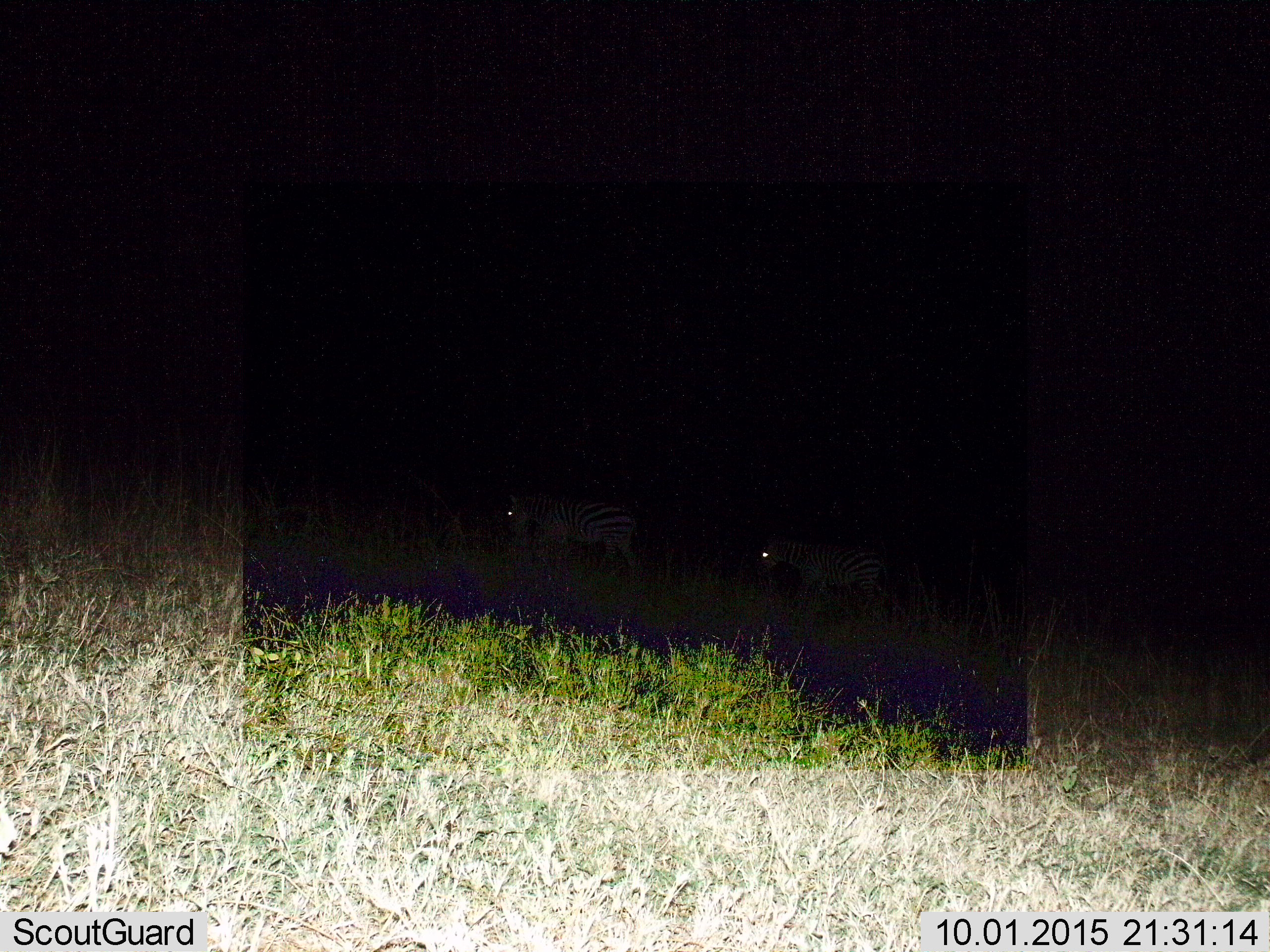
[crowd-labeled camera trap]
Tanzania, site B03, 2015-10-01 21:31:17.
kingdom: Animalia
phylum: Chordata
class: Mammalia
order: Perissodactyla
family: Equidae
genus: Equus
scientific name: Equus quagga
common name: plains zebra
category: zebra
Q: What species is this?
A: Zebra (plains zebra) (Equus quagga).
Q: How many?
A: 2.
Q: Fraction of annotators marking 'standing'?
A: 40%.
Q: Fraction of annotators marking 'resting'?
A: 0%.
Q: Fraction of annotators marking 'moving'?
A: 60%.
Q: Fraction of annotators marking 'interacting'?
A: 0%.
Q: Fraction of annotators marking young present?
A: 0%.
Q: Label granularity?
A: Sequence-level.